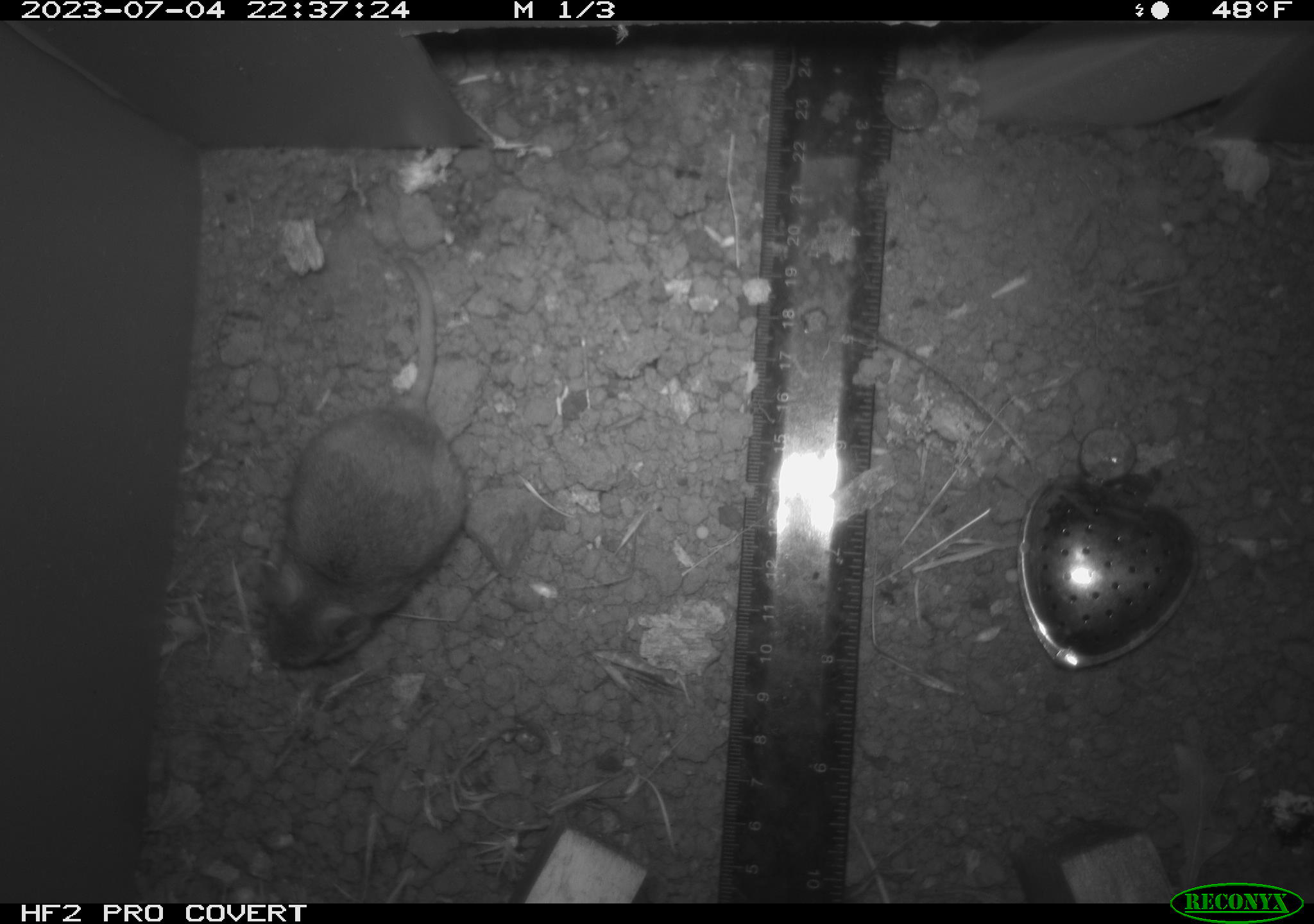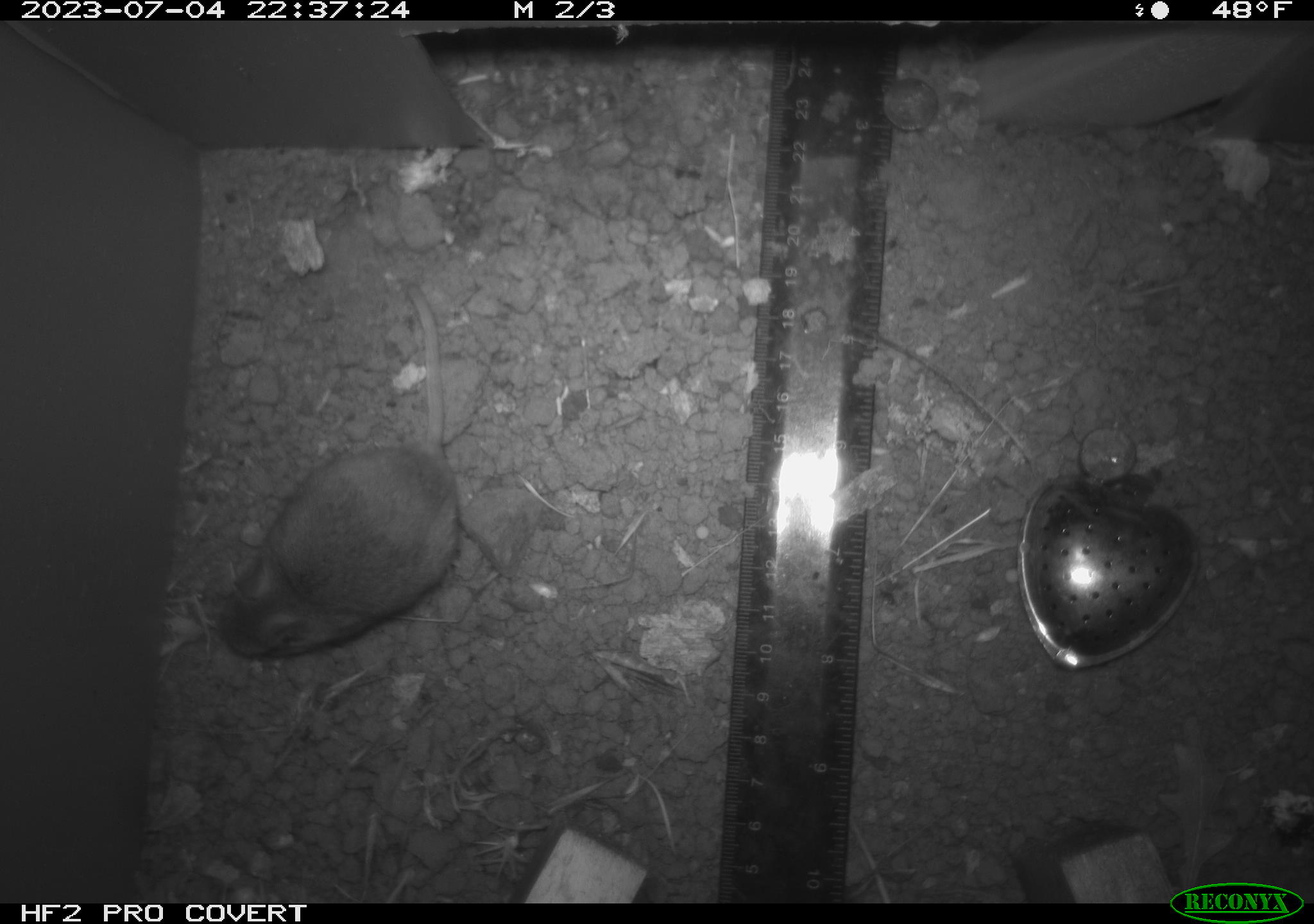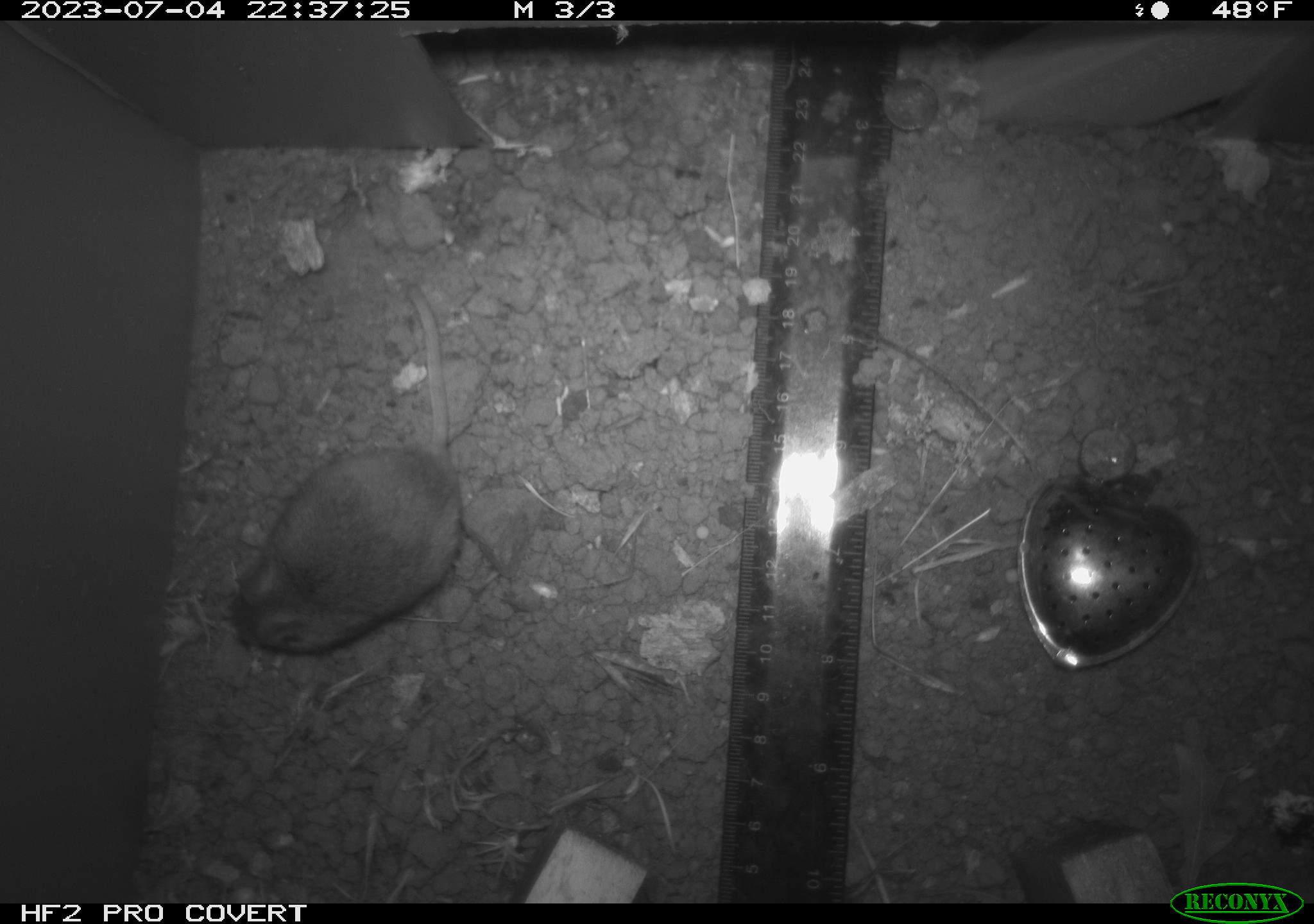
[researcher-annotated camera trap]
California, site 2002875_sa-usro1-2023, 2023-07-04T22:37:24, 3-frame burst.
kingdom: Animalia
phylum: Chordata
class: Mammalia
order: Rodentia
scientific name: Rodentia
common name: mouse species